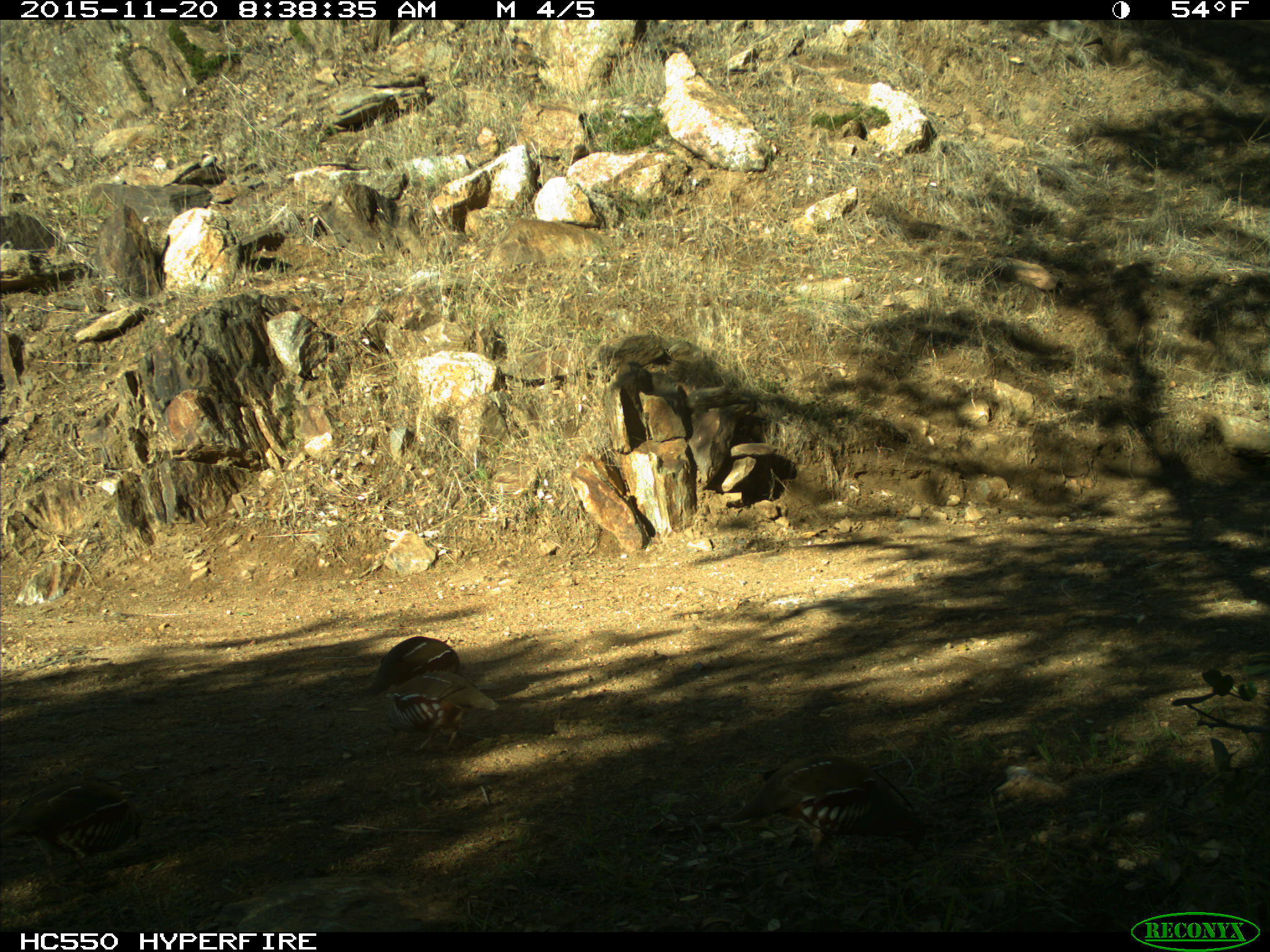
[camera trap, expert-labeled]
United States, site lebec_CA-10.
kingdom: Animalia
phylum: Chordata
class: Aves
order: Galliformes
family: Odontophoridae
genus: Callipepla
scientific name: Callipepla californica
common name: california quail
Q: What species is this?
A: Callipepla californica (california quail).